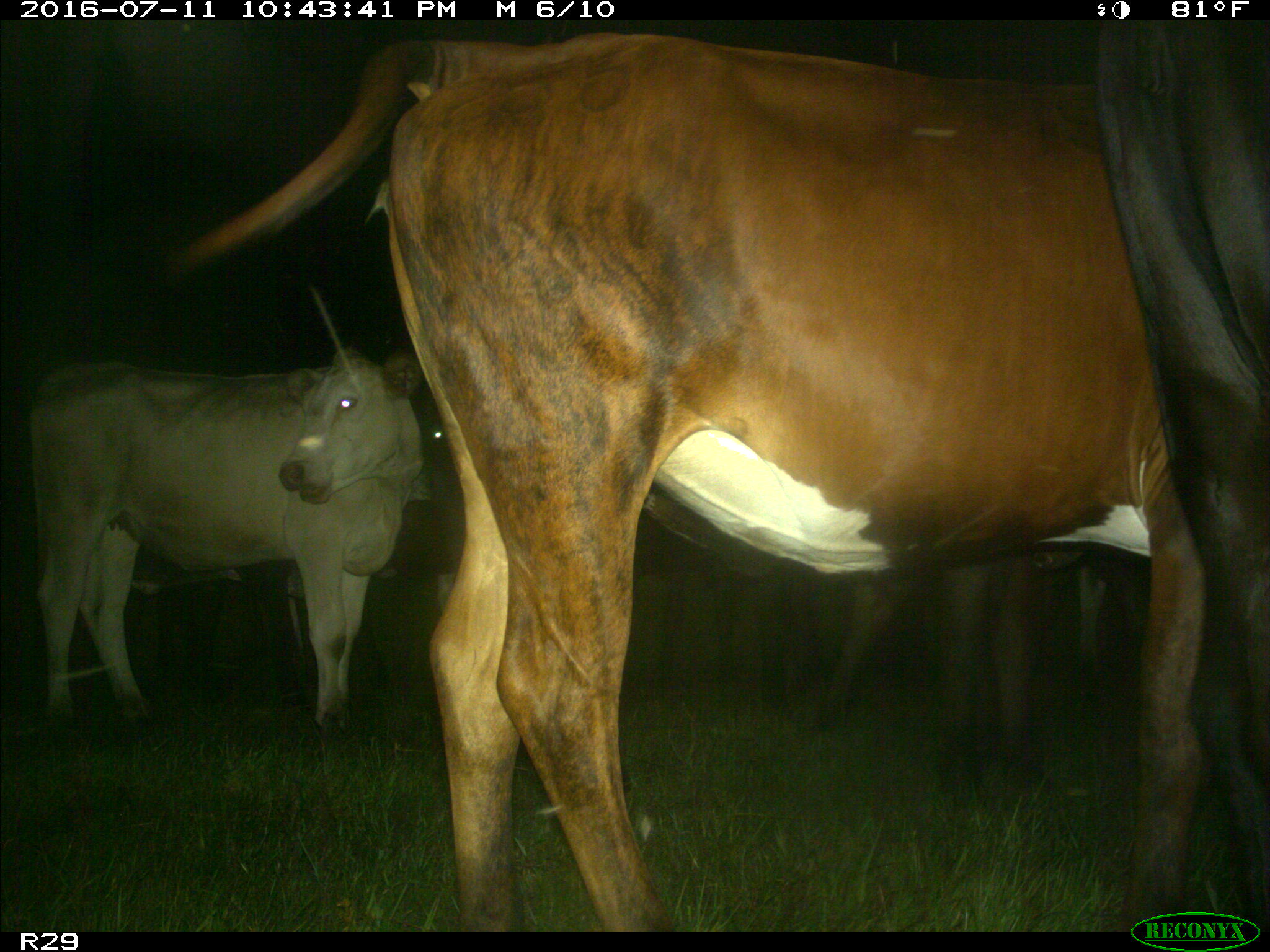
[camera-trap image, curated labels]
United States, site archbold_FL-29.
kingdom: Animalia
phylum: Chordata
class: Mammalia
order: Artiodactyla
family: Bovidae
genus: Bos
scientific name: Bos taurus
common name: domestic cow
Bos taurus (domestic cow).